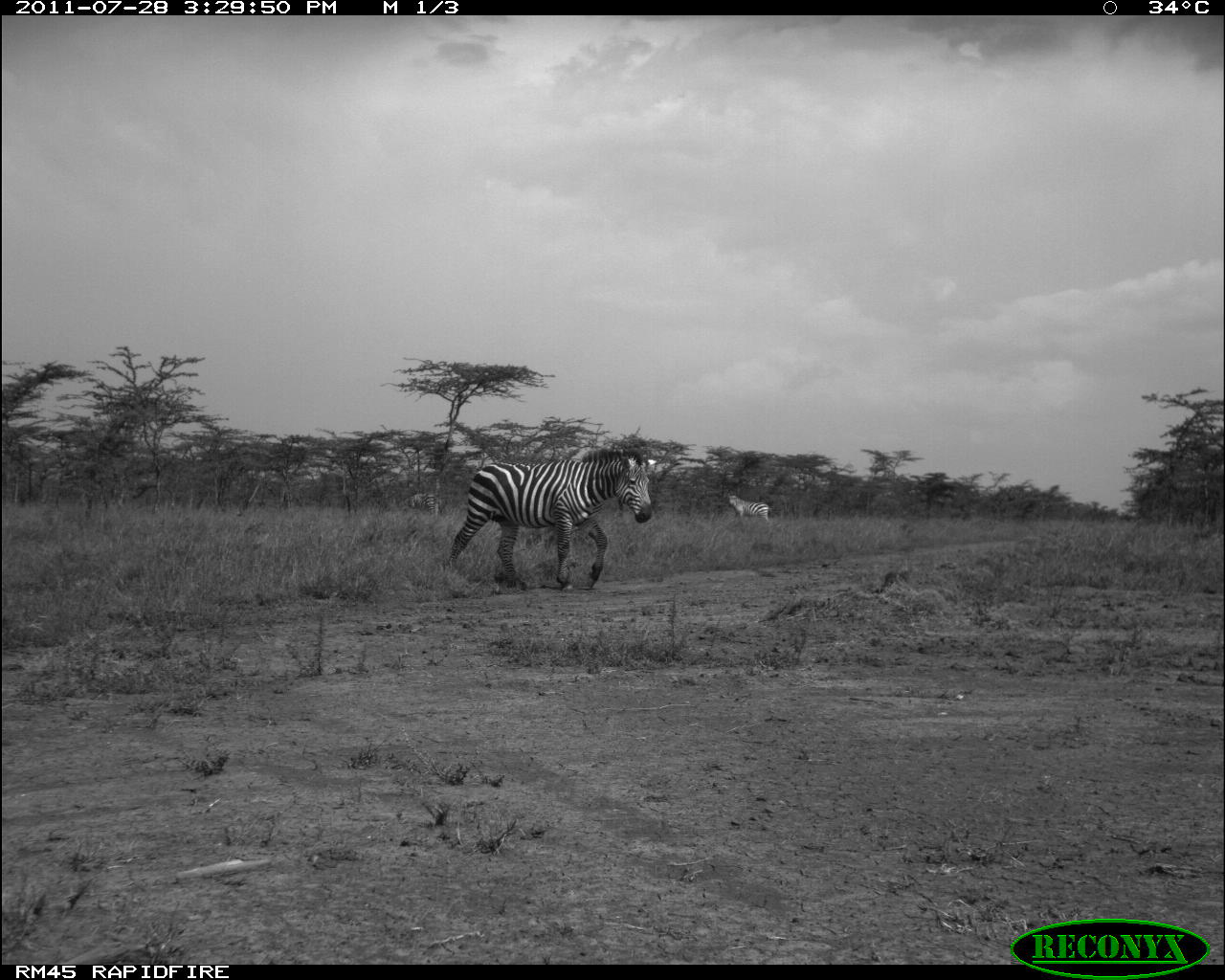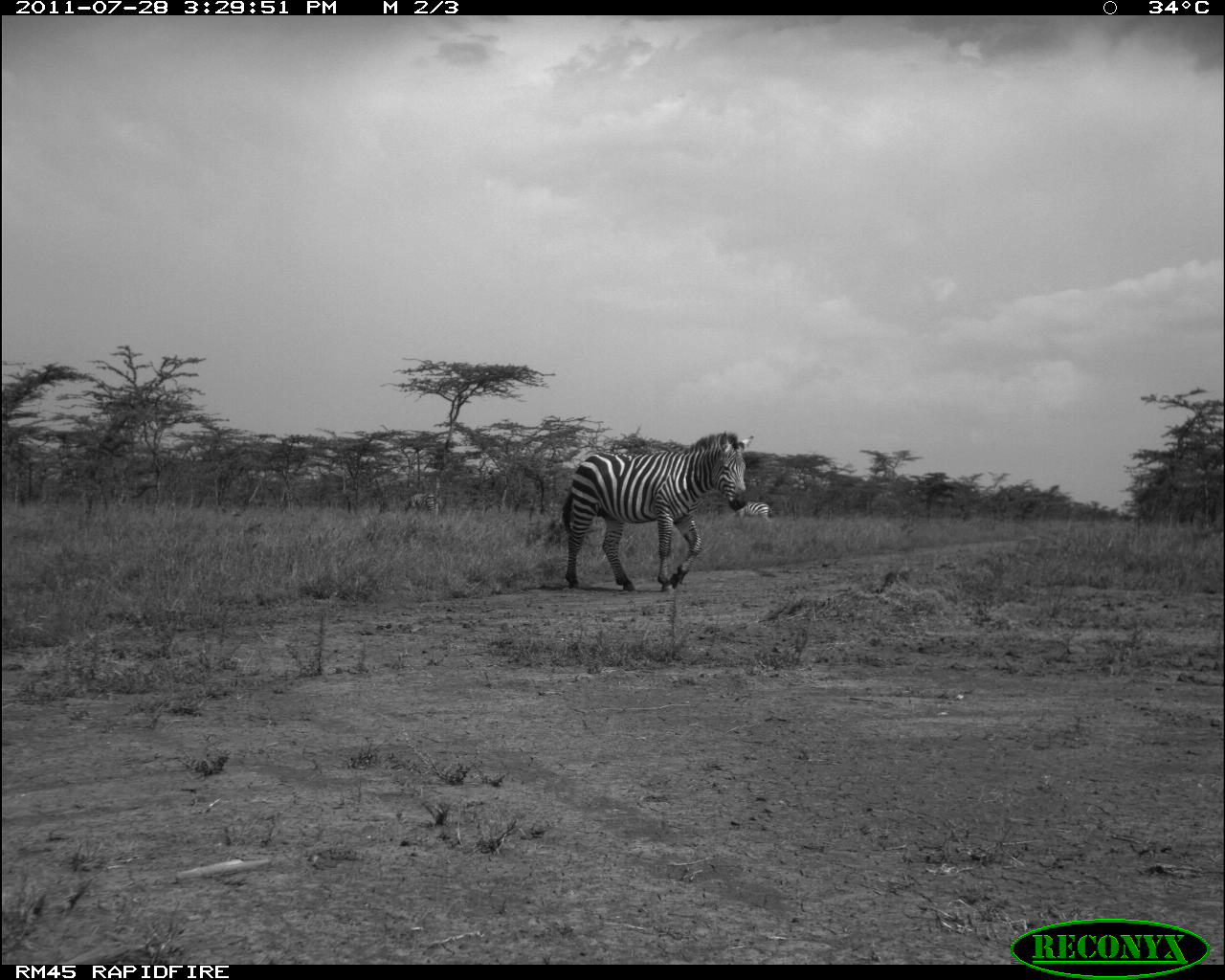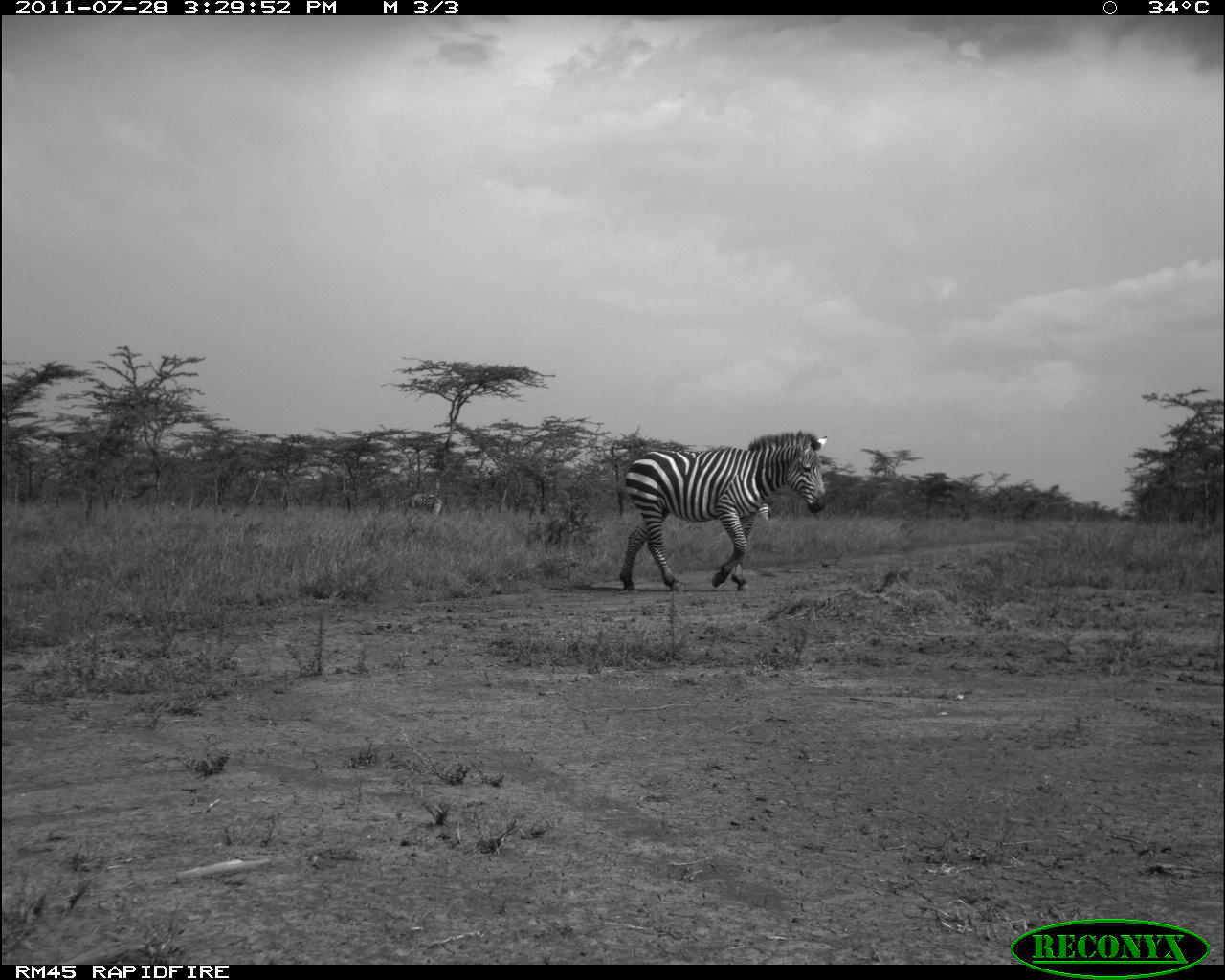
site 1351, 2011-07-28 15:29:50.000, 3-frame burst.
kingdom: Animalia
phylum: Chordata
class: Mammalia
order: Perissodactyla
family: Equidae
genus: Equus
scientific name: Equus quagga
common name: plains zebra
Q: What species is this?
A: Equus quagga (plains zebra).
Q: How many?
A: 2.